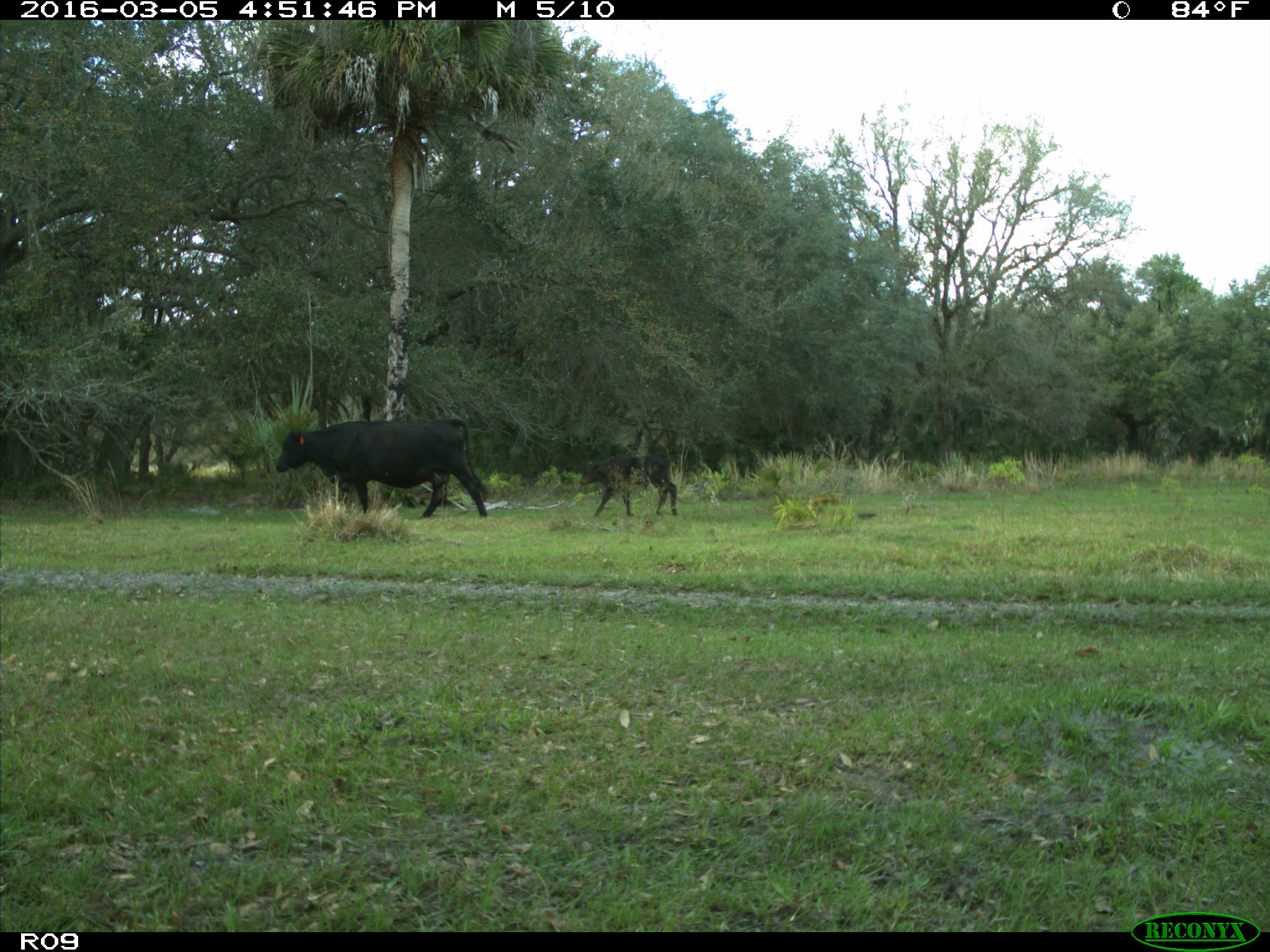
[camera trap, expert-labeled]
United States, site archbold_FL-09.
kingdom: Animalia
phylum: Chordata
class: Mammalia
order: Artiodactyla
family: Bovidae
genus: Bos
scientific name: Bos taurus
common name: domestic cow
Bos taurus (domestic cow).